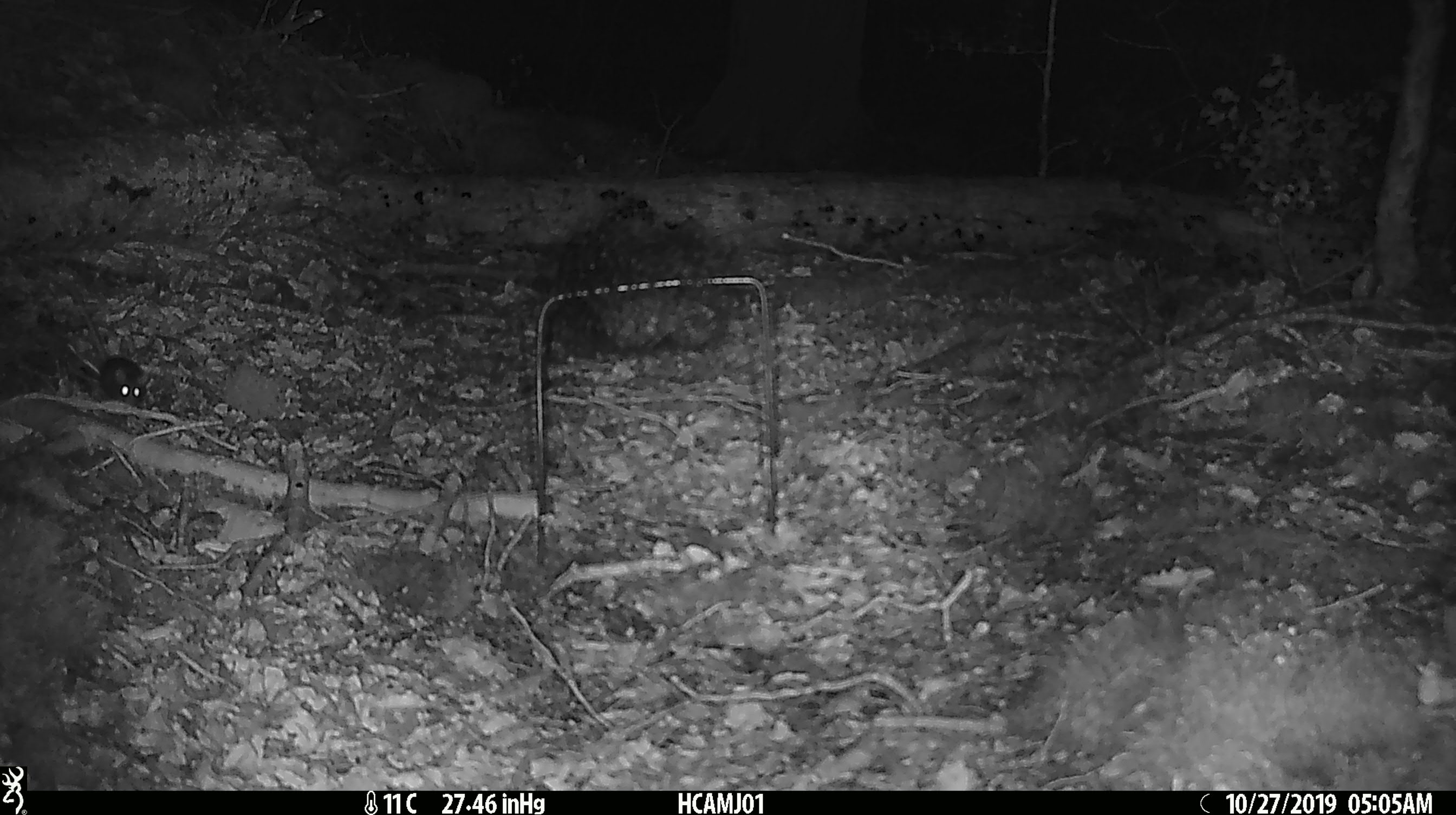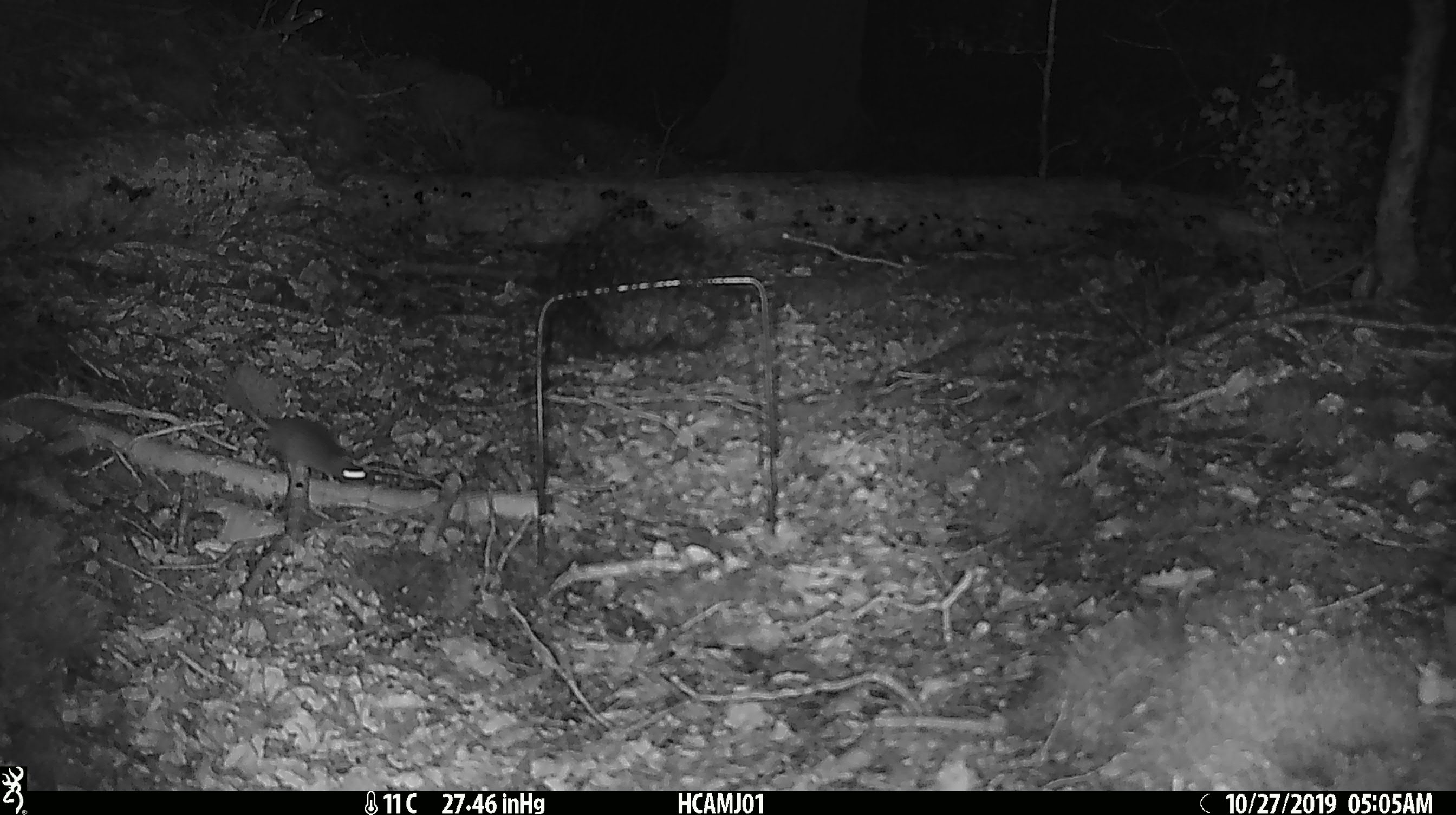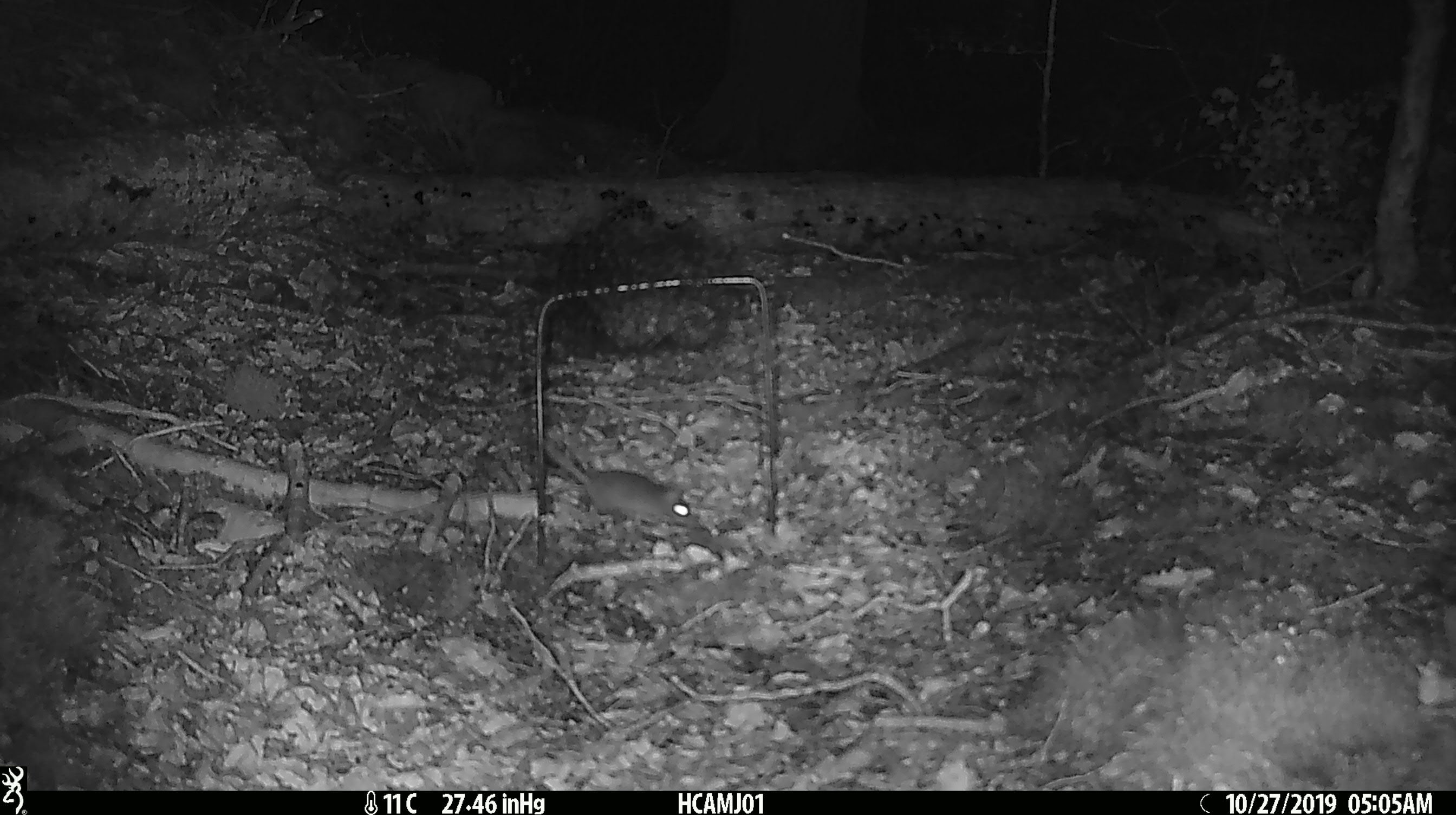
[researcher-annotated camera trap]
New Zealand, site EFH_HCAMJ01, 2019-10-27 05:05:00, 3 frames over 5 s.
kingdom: Animalia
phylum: Chordata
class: Mammalia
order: Rodentia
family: Muridae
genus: Mus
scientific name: Mus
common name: mouse